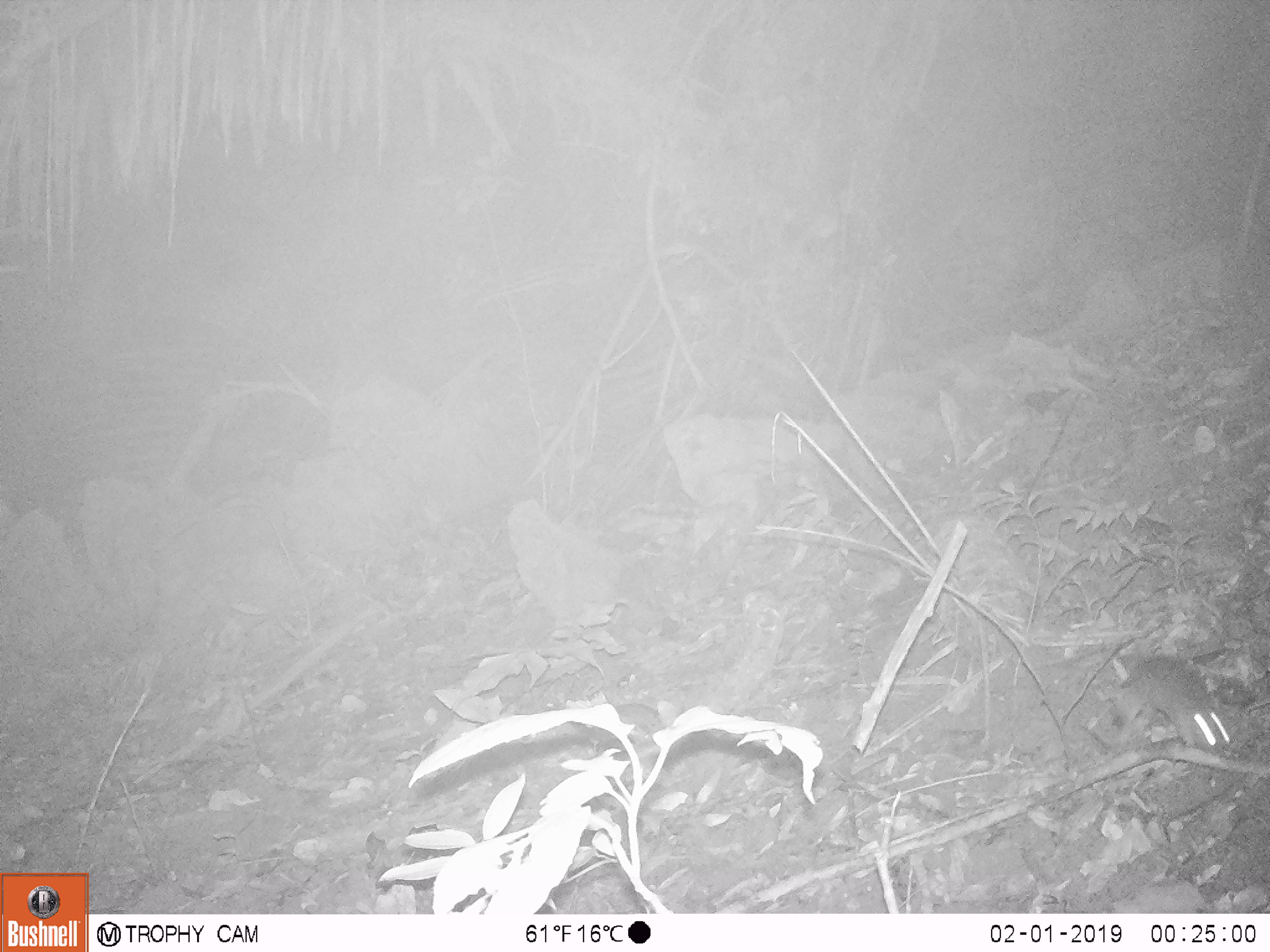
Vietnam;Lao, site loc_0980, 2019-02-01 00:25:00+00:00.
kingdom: Animalia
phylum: Chordata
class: Mammalia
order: Rodentia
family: Muridae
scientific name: Muridae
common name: old-world mice and rats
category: unidentified murid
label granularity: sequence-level